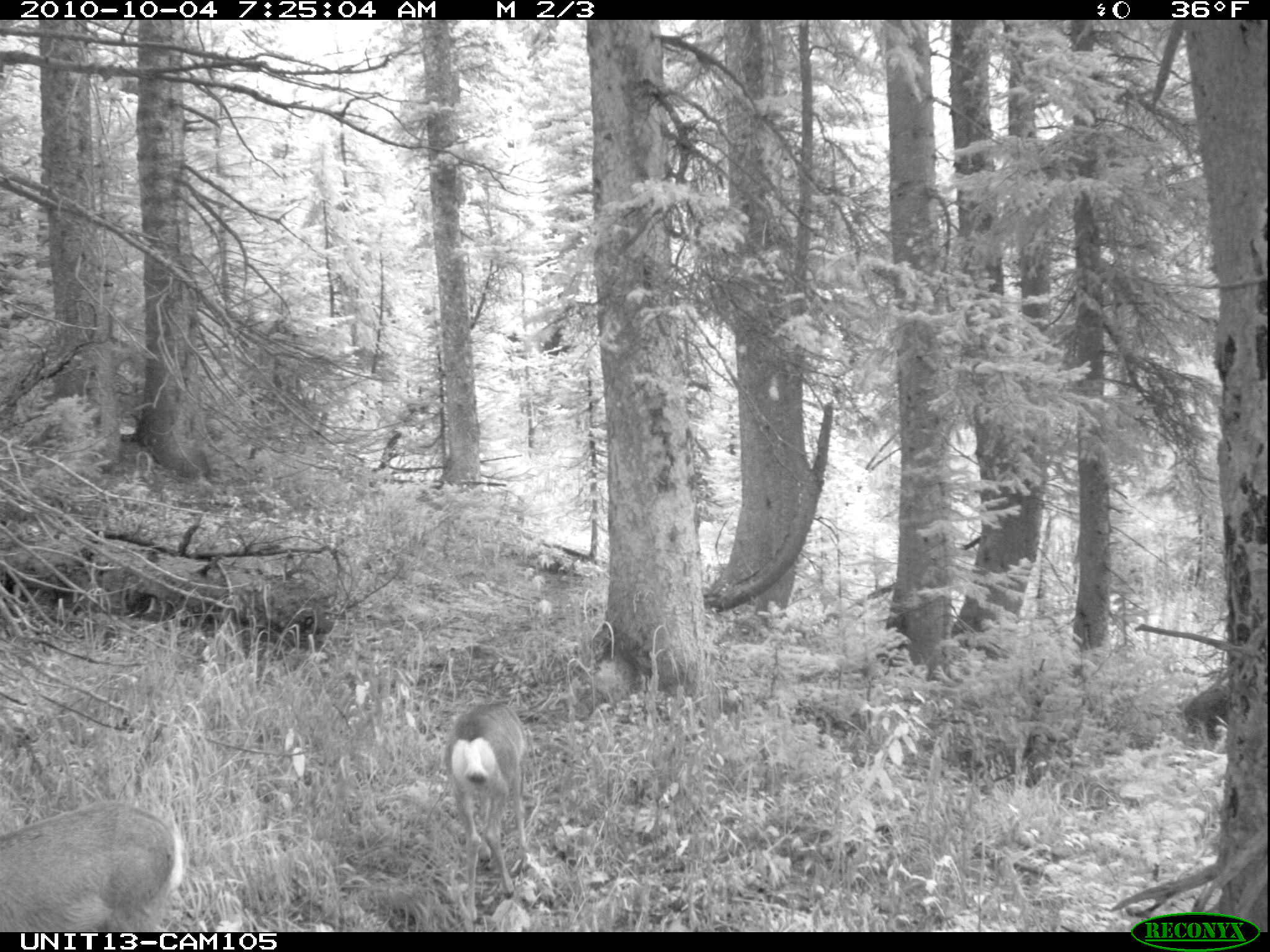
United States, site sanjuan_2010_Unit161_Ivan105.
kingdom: Animalia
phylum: Chordata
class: Mammalia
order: Artiodactyla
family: Cervidae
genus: Odocoileus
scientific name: Odocoileus hemionus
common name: mule deer